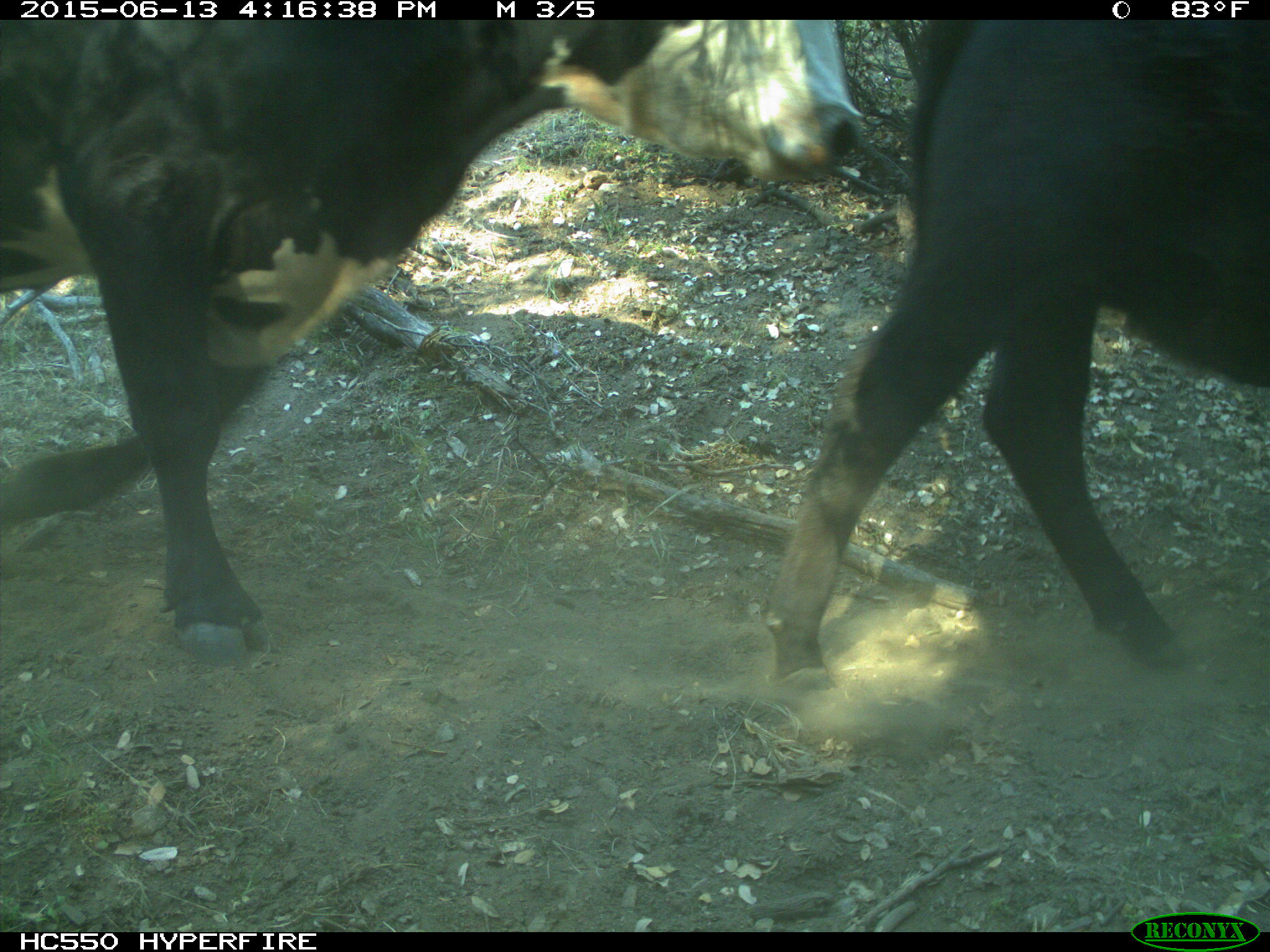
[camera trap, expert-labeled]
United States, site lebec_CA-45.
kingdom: Animalia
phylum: Chordata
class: Mammalia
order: Artiodactyla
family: Bovidae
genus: Bos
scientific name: Bos taurus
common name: domestic cow